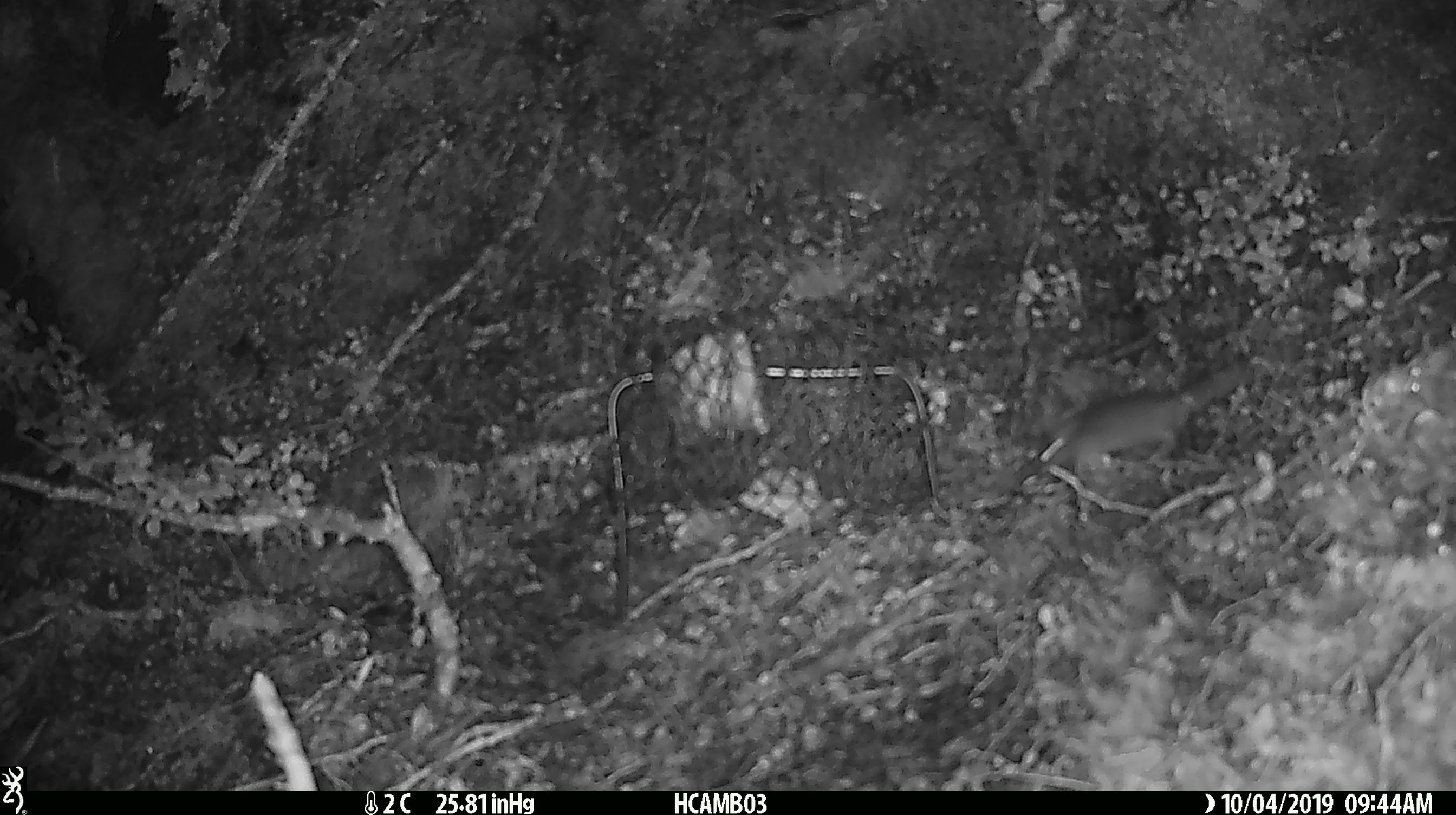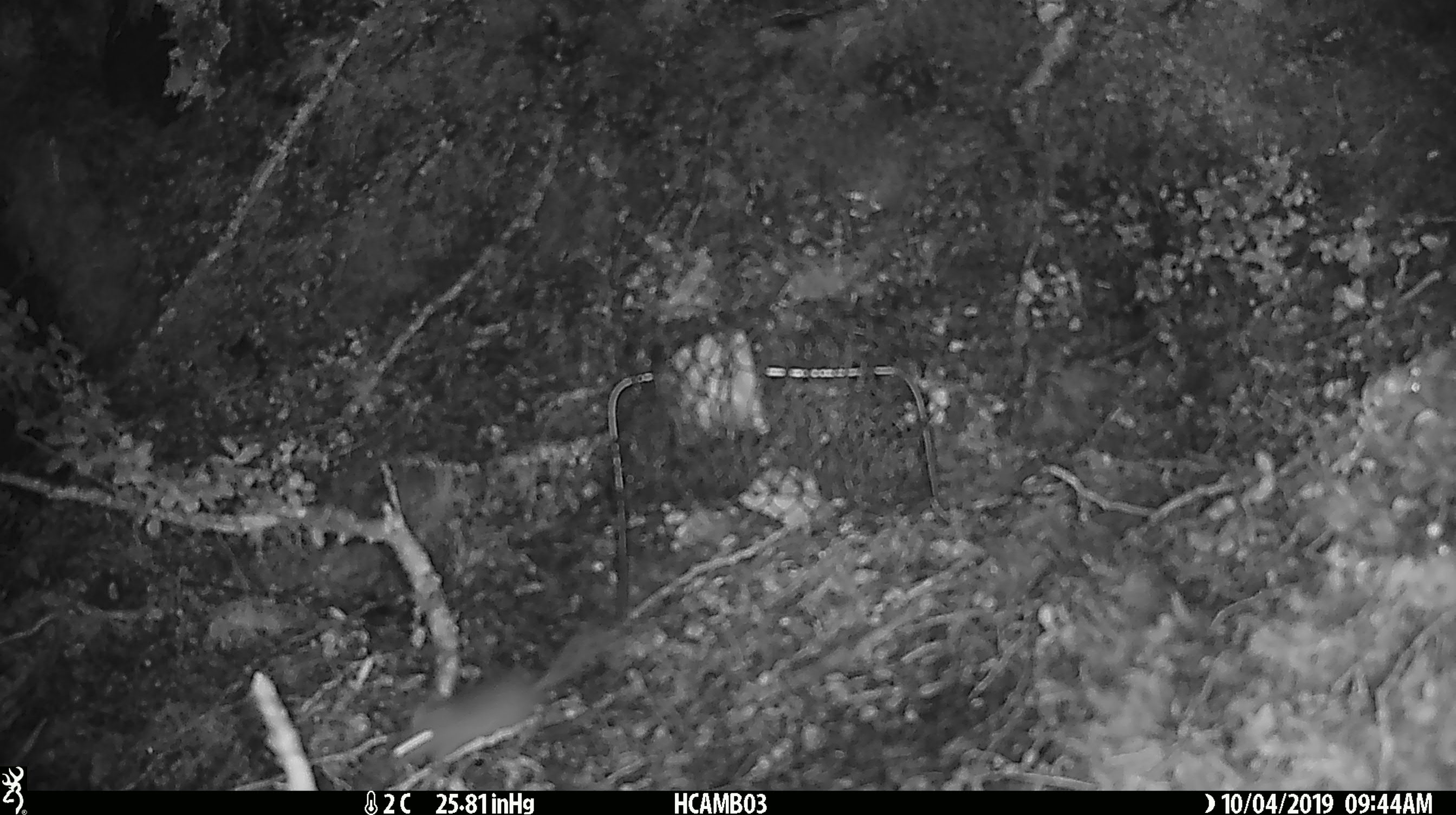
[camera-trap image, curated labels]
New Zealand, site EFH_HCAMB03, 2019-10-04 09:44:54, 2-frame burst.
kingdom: Animalia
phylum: Chordata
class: Mammalia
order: Rodentia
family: Muridae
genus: Mus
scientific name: Mus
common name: mouse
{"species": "mouse (Mus)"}